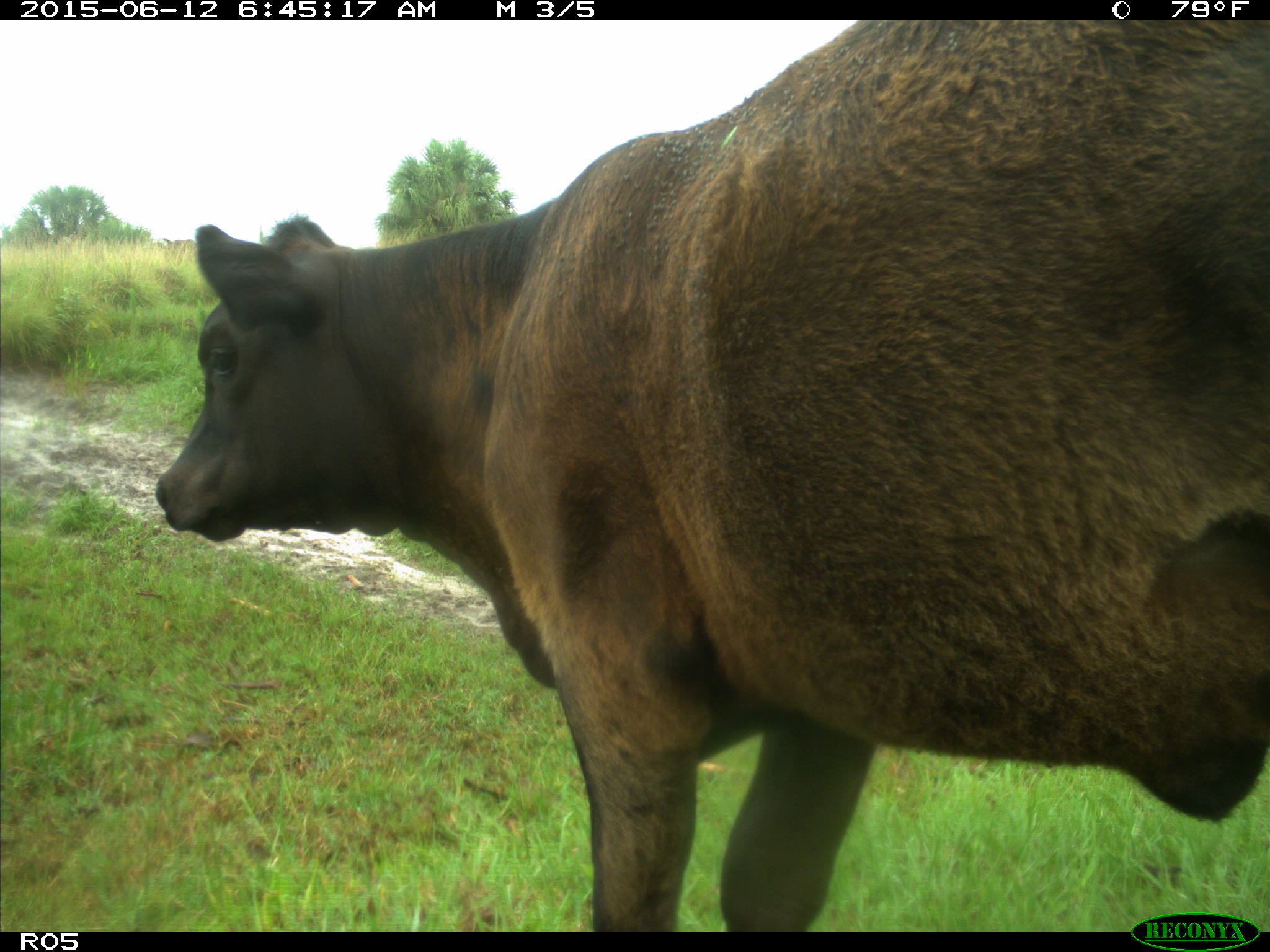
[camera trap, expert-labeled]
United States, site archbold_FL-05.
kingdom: Animalia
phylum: Chordata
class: Mammalia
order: Artiodactyla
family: Bovidae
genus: Bos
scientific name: Bos taurus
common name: domestic cow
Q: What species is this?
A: Bos taurus (domestic cow).